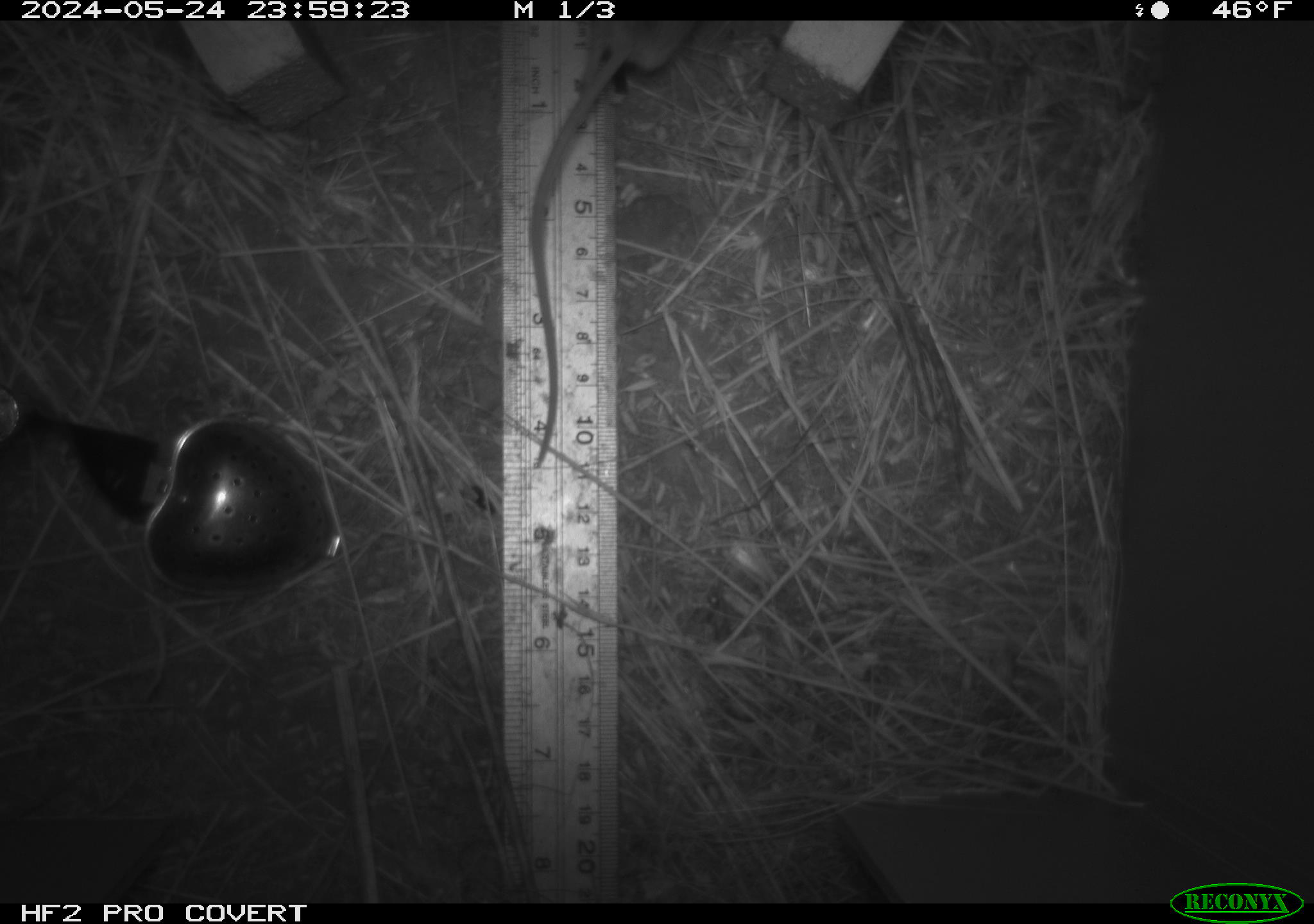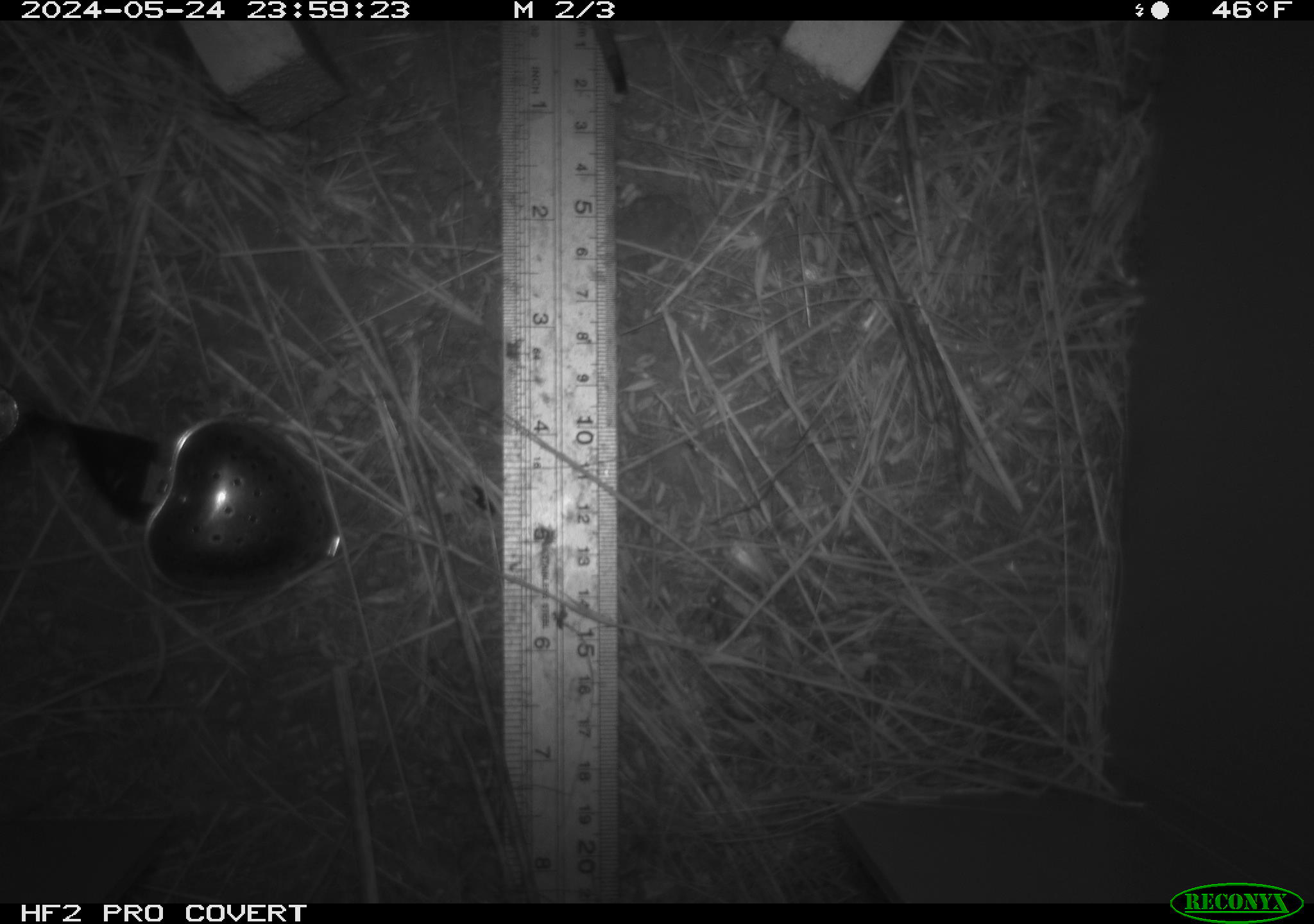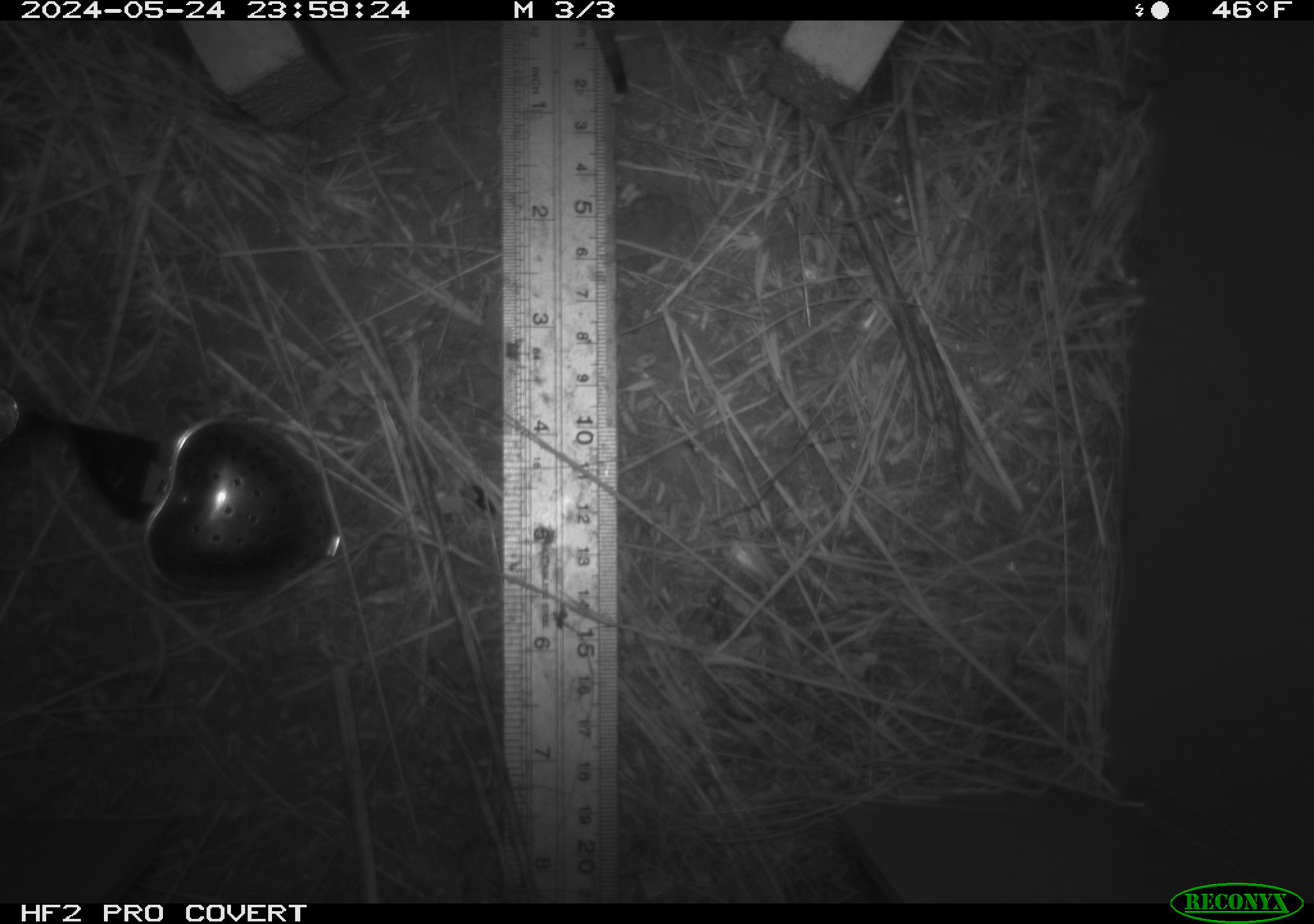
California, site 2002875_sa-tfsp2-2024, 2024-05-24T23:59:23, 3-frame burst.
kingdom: Animalia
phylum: Chordata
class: Mammalia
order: Rodentia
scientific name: Rodentia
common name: rodent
Rodent (Rodentia).